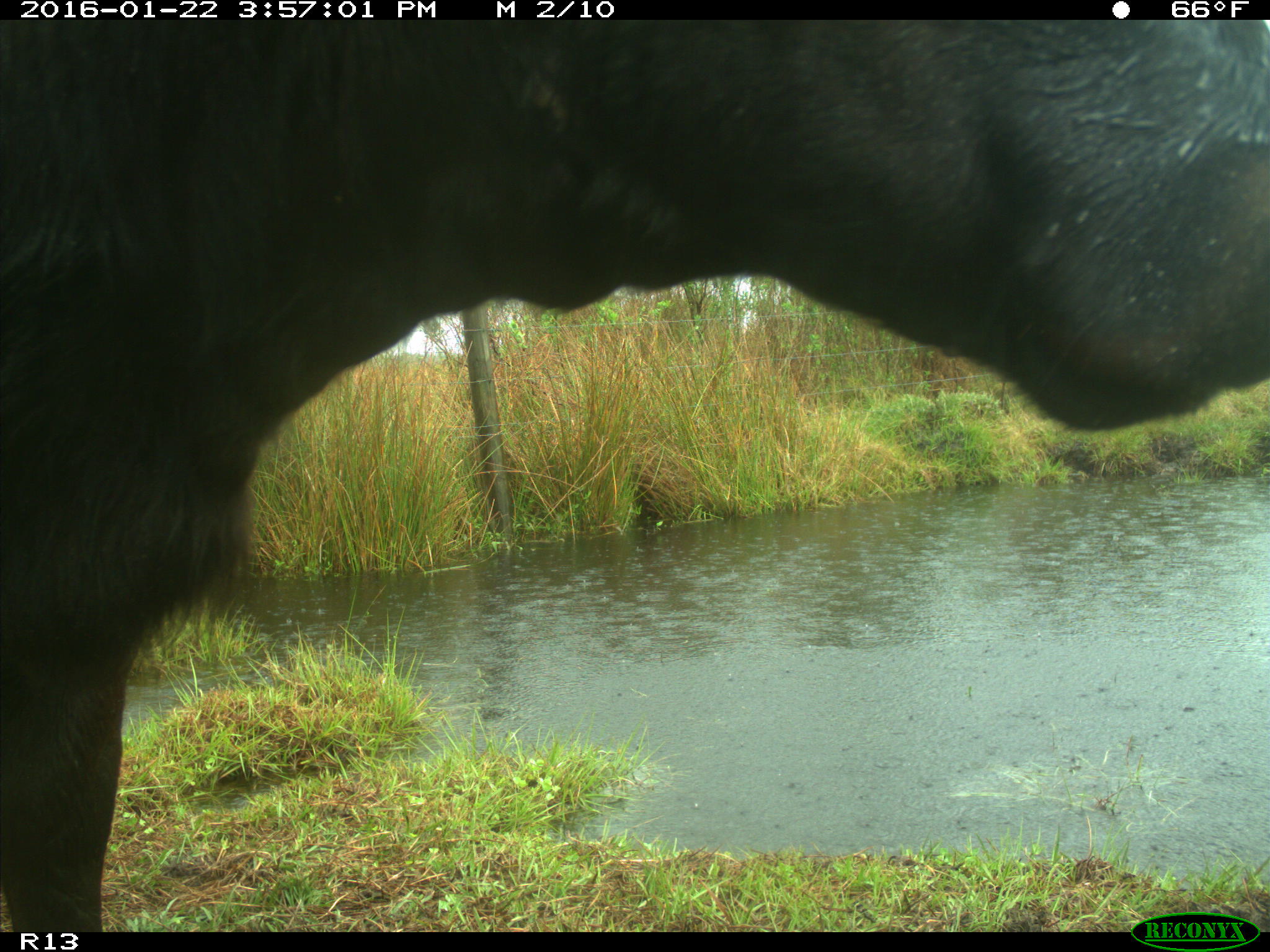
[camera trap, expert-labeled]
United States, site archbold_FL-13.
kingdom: Animalia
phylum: Chordata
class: Mammalia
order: Artiodactyla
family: Bovidae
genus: Bos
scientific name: Bos taurus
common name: domestic cow